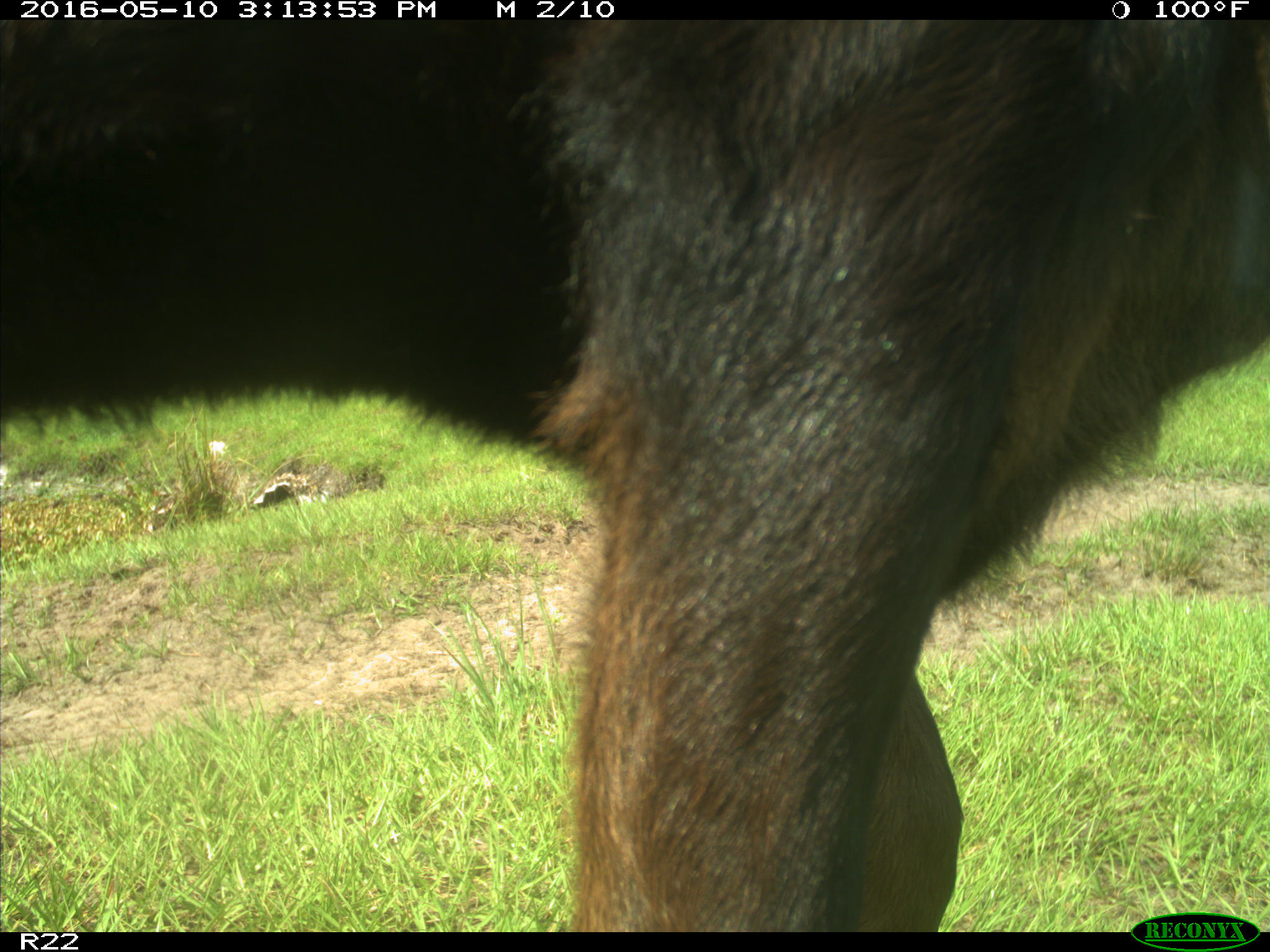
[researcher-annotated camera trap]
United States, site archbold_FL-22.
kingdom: Animalia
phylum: Chordata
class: Mammalia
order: Artiodactyla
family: Bovidae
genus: Bos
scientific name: Bos taurus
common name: domestic cow